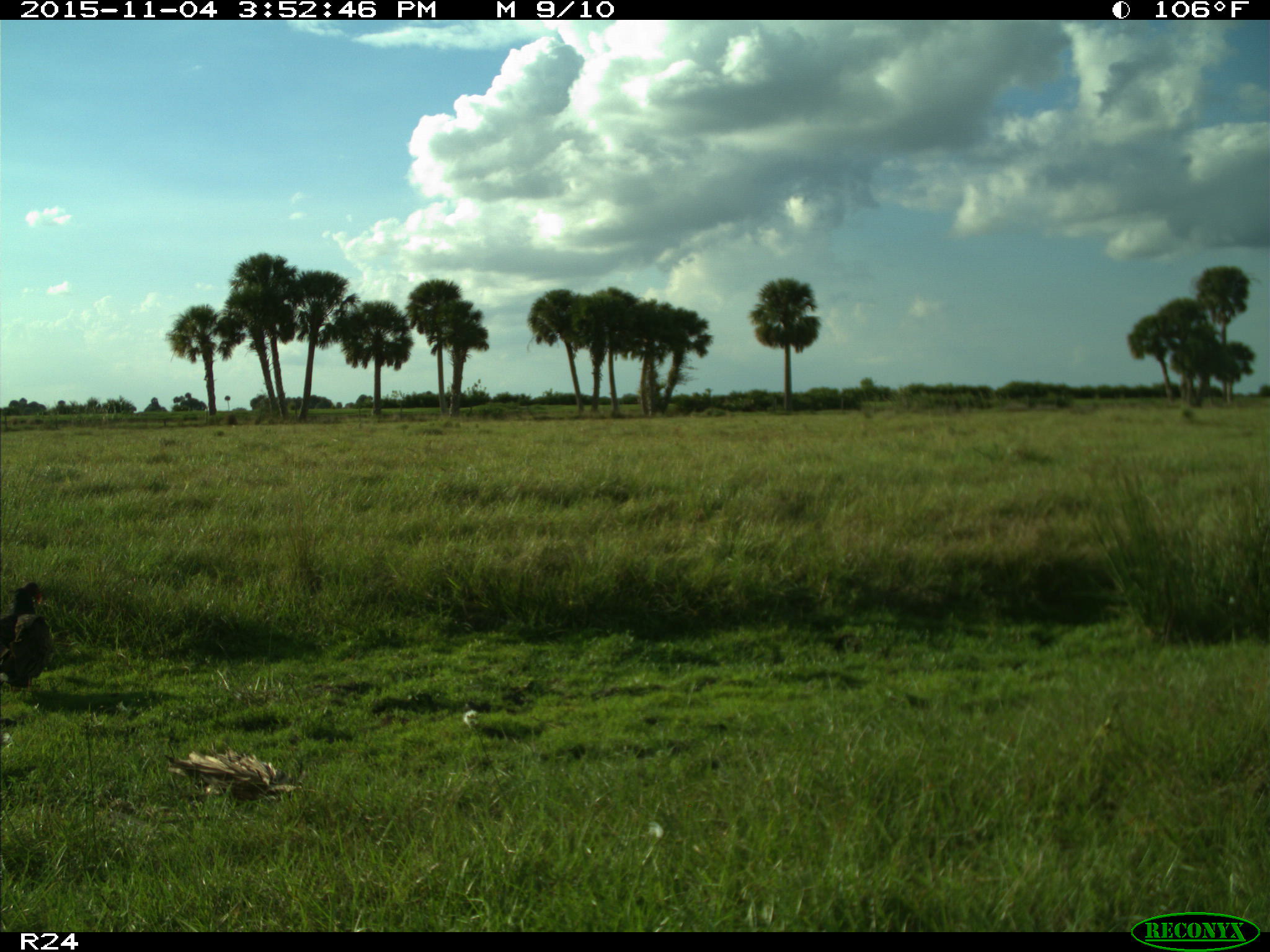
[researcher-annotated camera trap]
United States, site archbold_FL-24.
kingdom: Animalia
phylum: Chordata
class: Aves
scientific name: Aves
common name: birds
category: unidentified bird